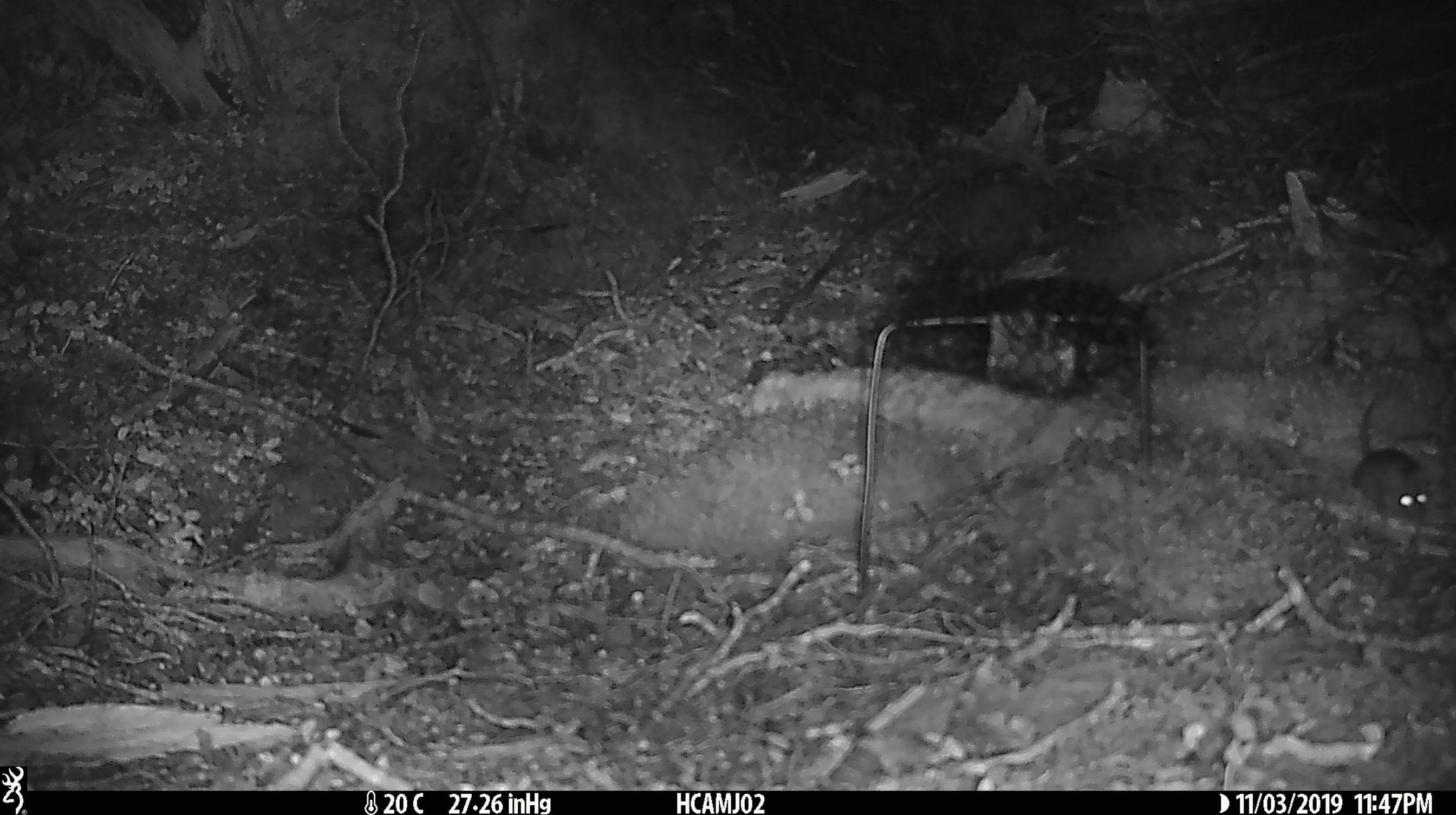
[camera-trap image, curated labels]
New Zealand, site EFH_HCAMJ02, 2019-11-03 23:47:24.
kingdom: Animalia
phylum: Chordata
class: Mammalia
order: Rodentia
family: Muridae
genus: Mus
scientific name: Mus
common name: mouse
Mouse (Mus).